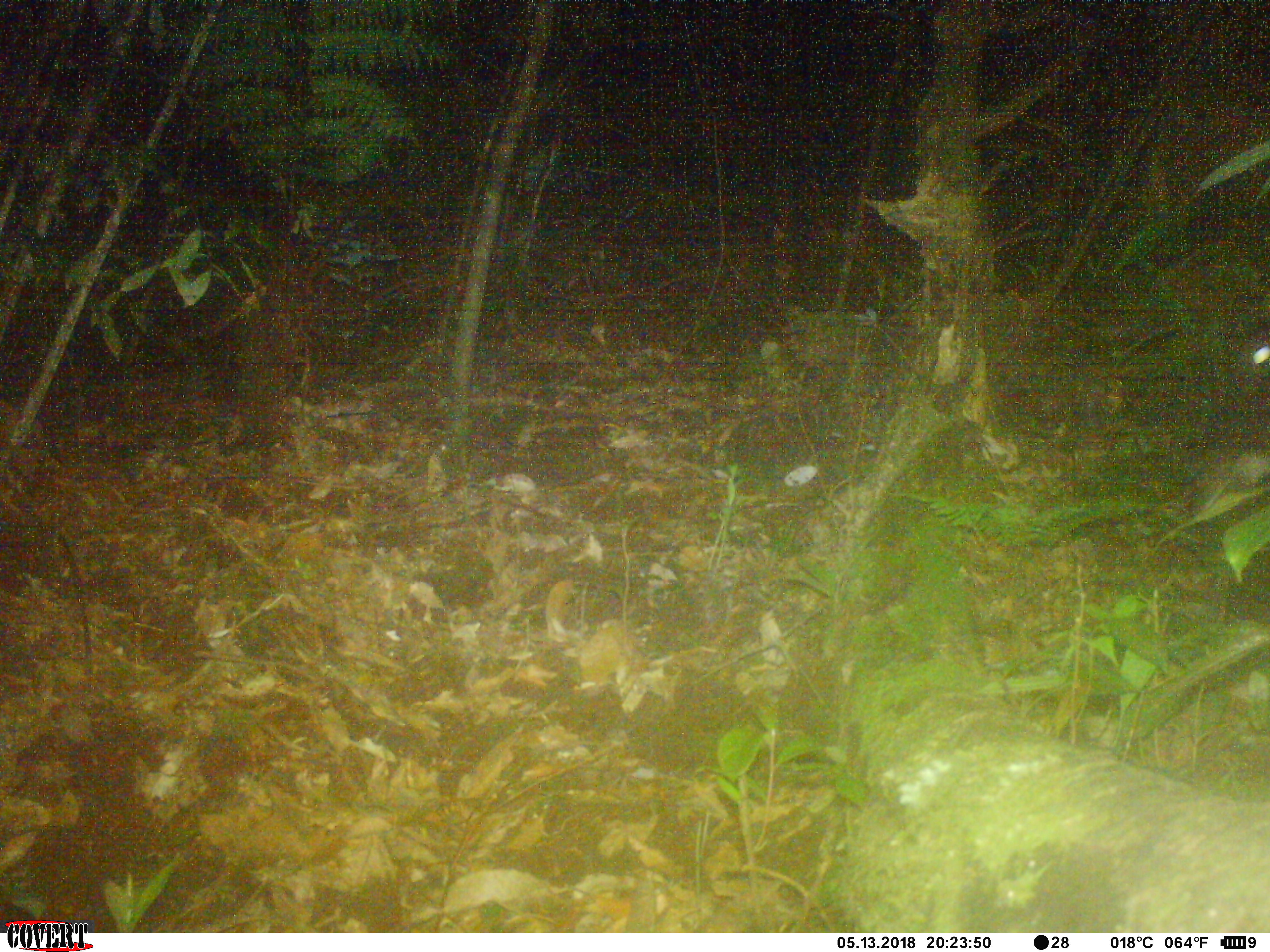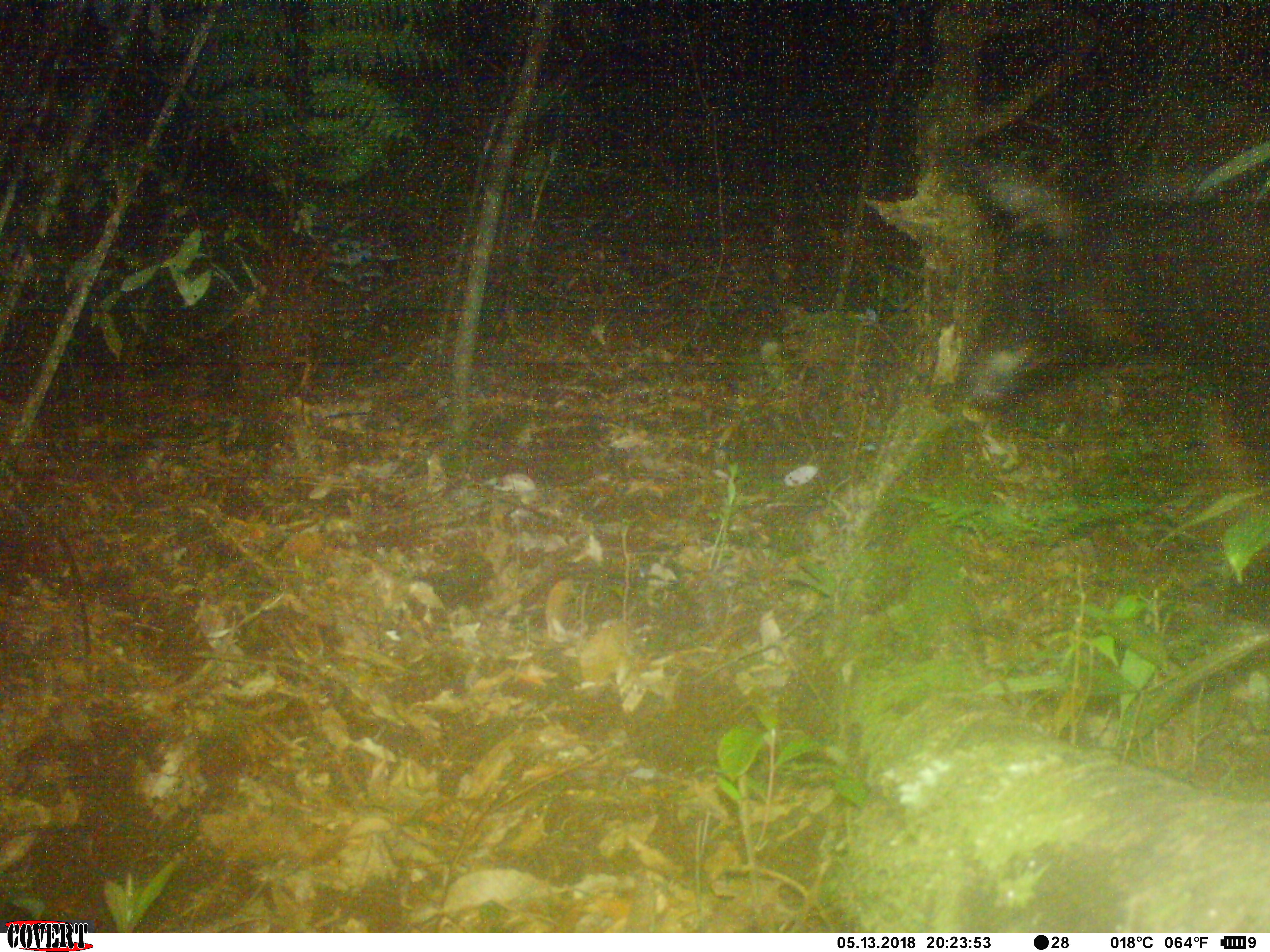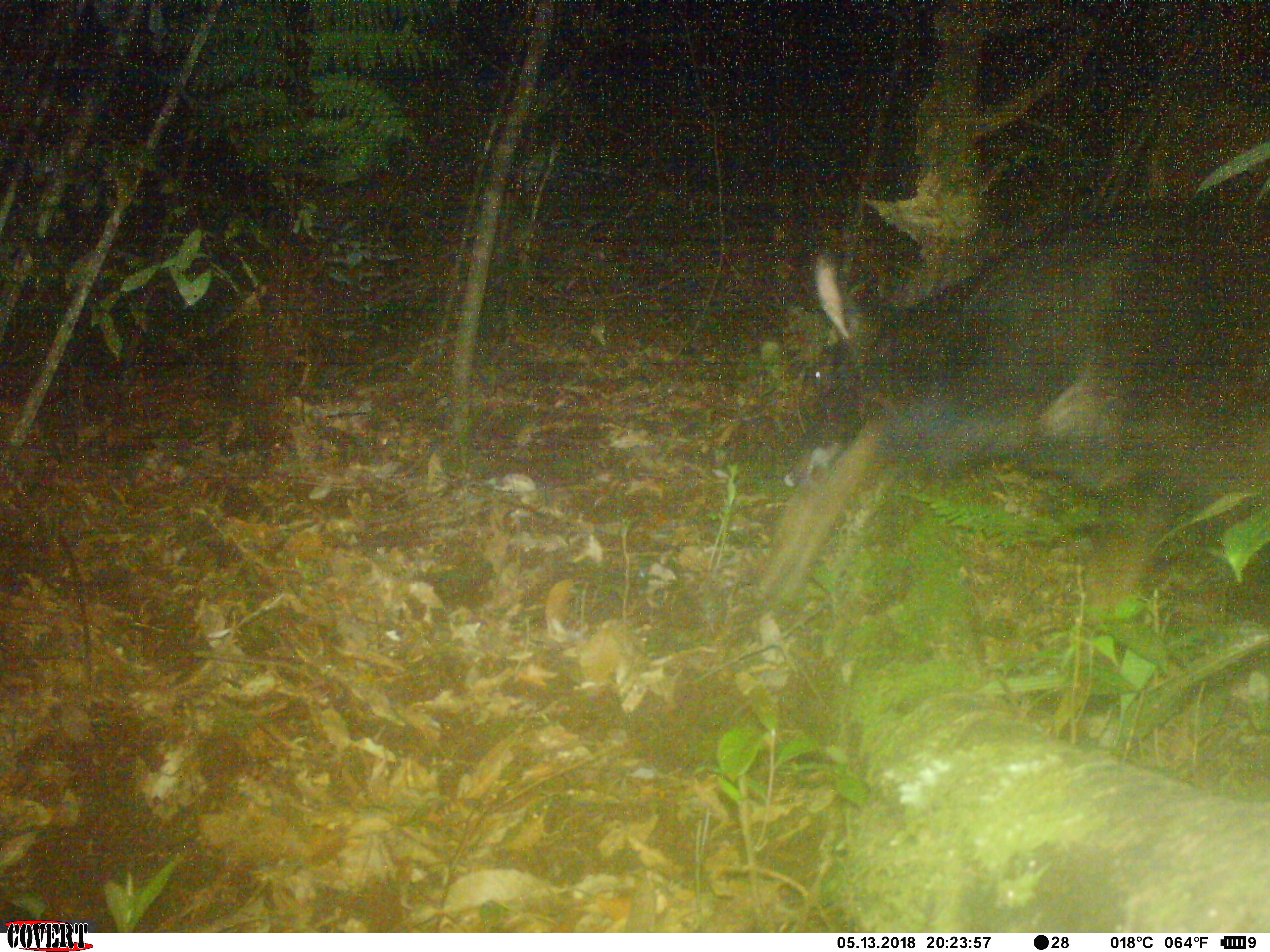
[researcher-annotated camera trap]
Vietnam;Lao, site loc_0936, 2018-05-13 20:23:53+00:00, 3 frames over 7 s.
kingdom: Animalia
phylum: Chordata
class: Mammalia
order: Artiodactyla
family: Bovidae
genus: Capricornis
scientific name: Capricornis sumatraensis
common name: chinese serow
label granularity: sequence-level